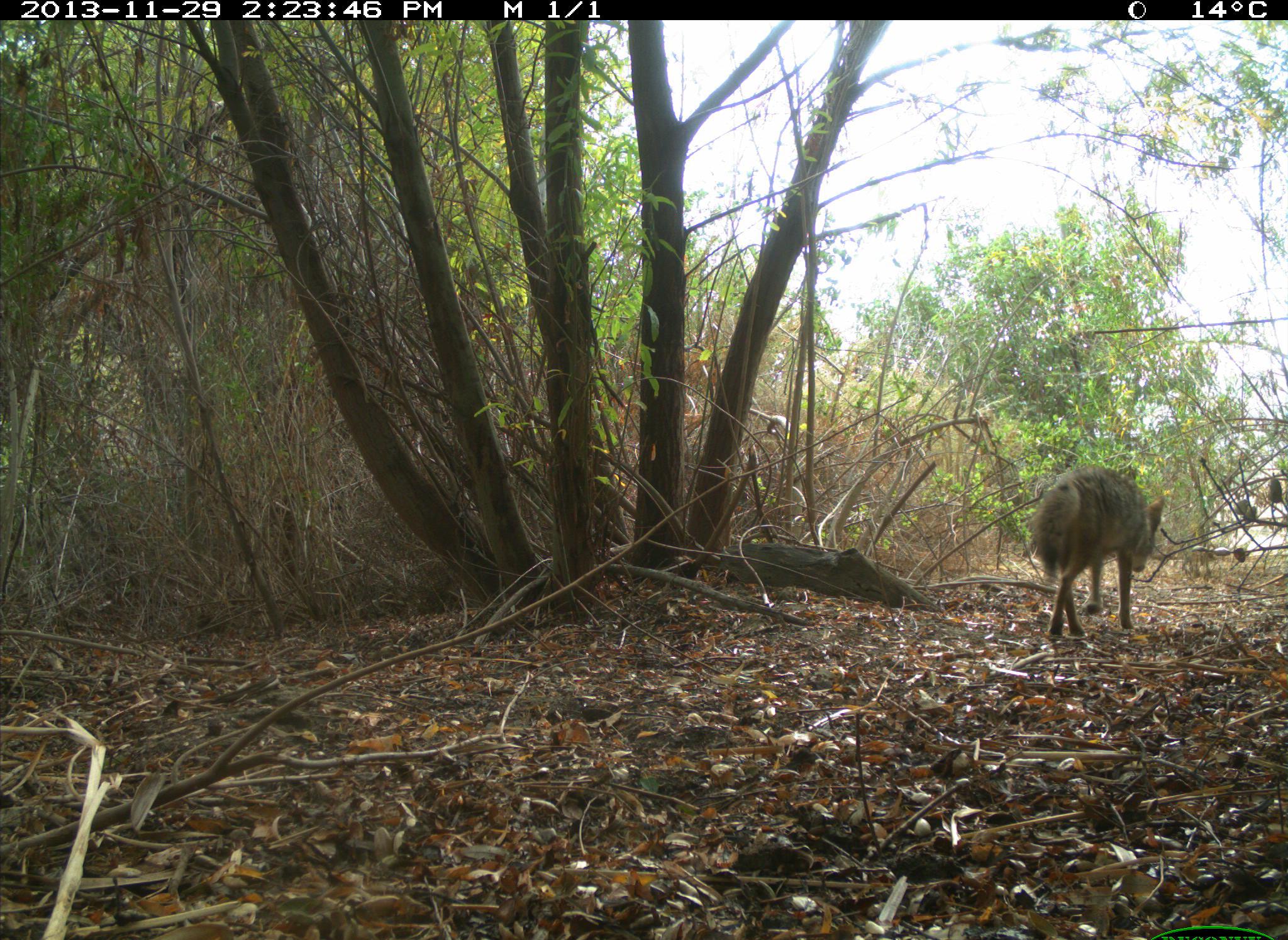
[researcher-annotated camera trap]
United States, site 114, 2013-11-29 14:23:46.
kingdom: Animalia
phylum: Chordata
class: Mammalia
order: Carnivora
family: Canidae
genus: Canis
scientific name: Canis latrans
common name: coyote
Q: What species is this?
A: Coyote (Canis latrans).